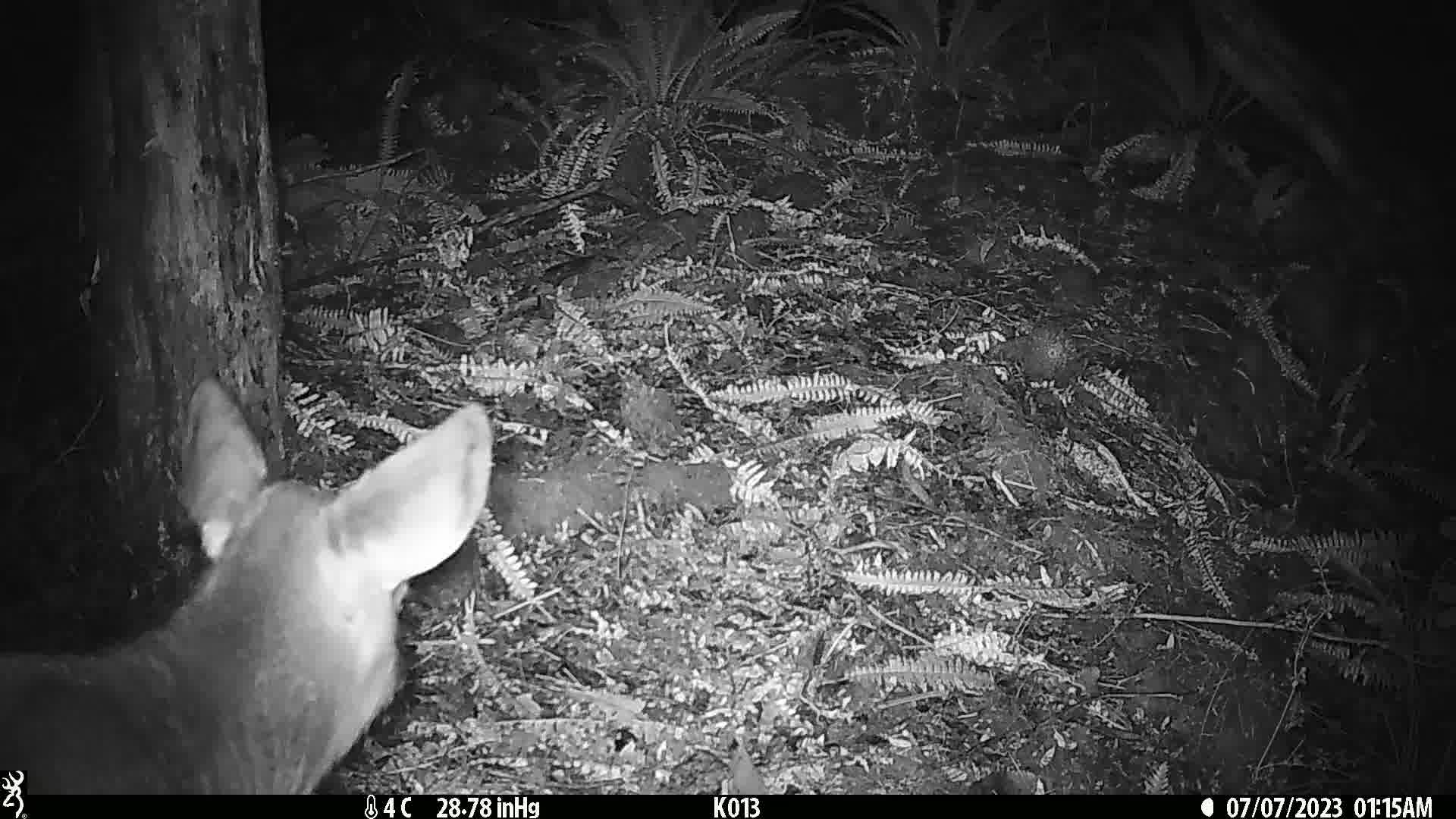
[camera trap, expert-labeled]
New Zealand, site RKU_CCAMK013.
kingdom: Animalia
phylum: Chordata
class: Mammalia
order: Artiodactyla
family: Cervidae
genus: Odocoileus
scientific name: Odocoileus virginianus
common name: white-tailed deer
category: white tailed deer